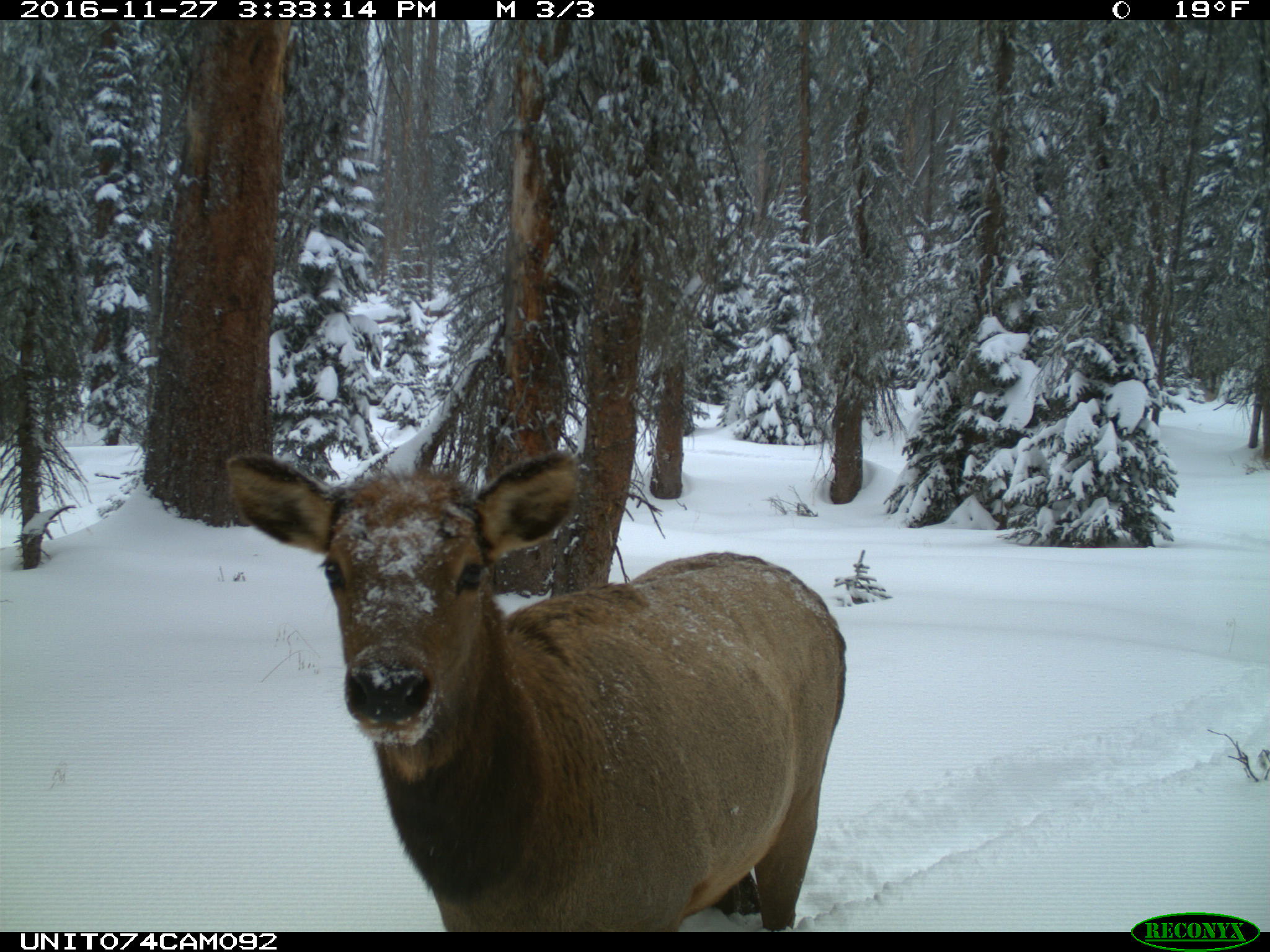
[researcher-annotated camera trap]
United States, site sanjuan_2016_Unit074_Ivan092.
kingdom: Animalia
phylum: Chordata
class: Mammalia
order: Artiodactyla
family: Cervidae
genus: Cervus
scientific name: Cervus elaphus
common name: red deer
Cervus elaphus (red deer).